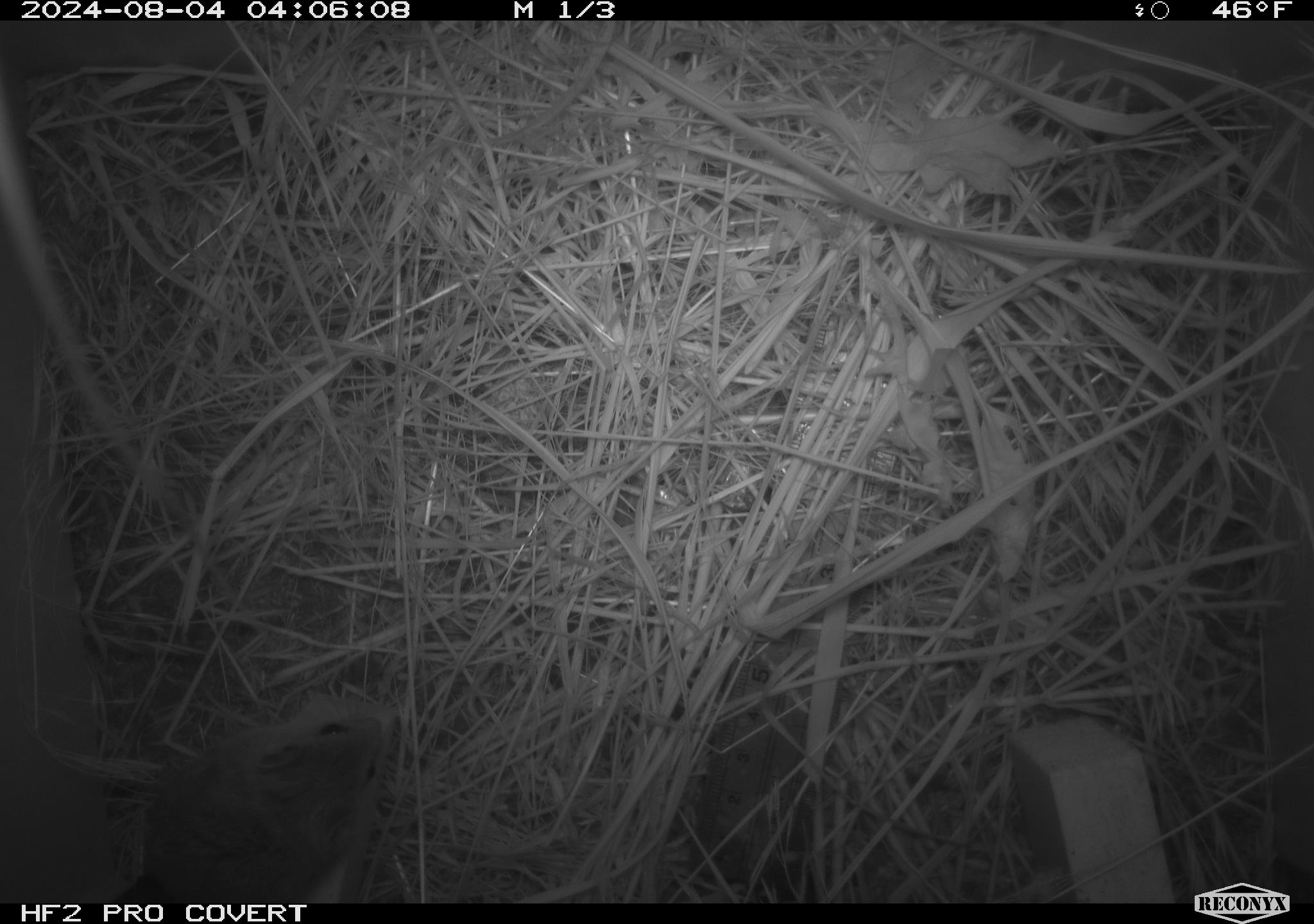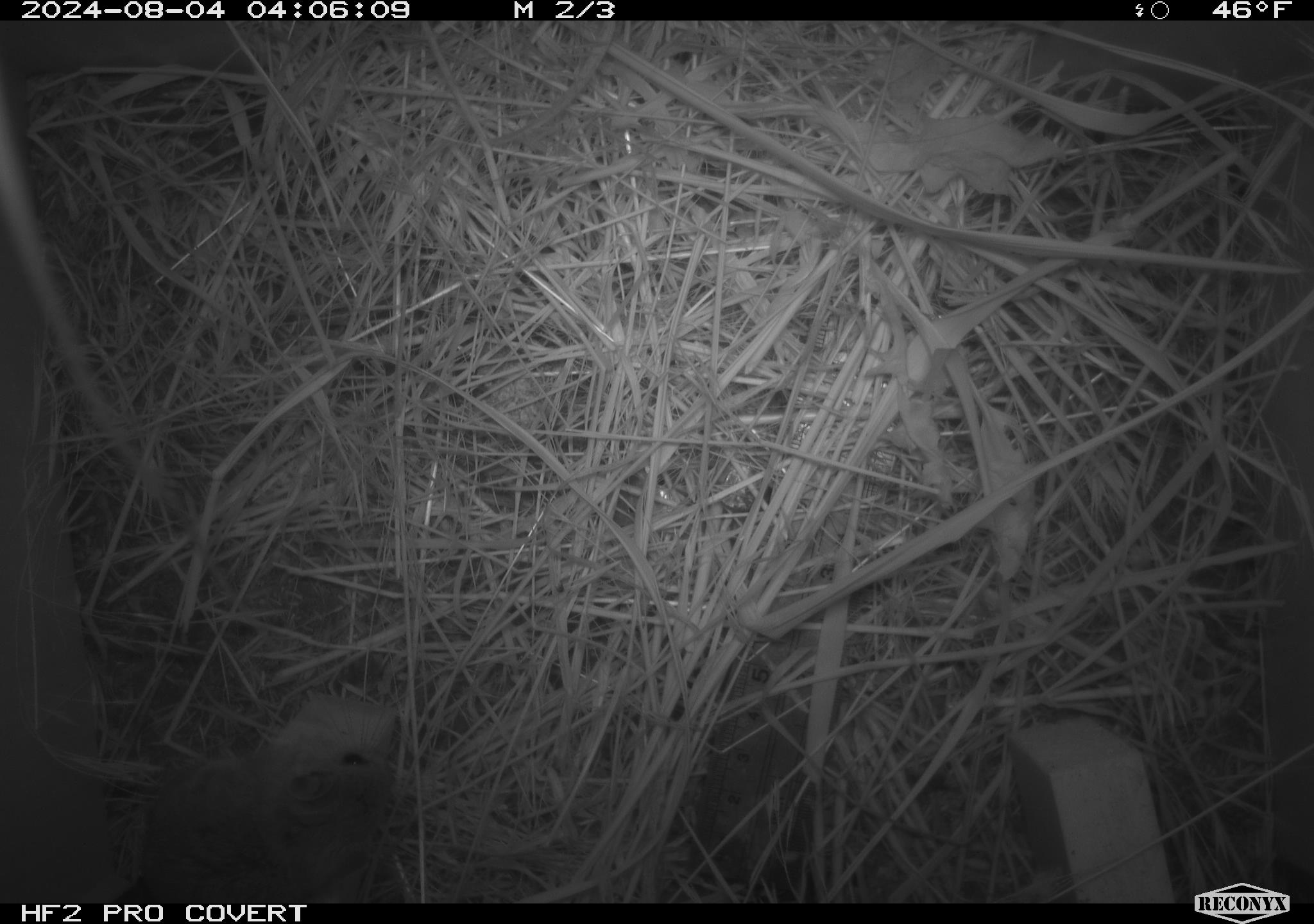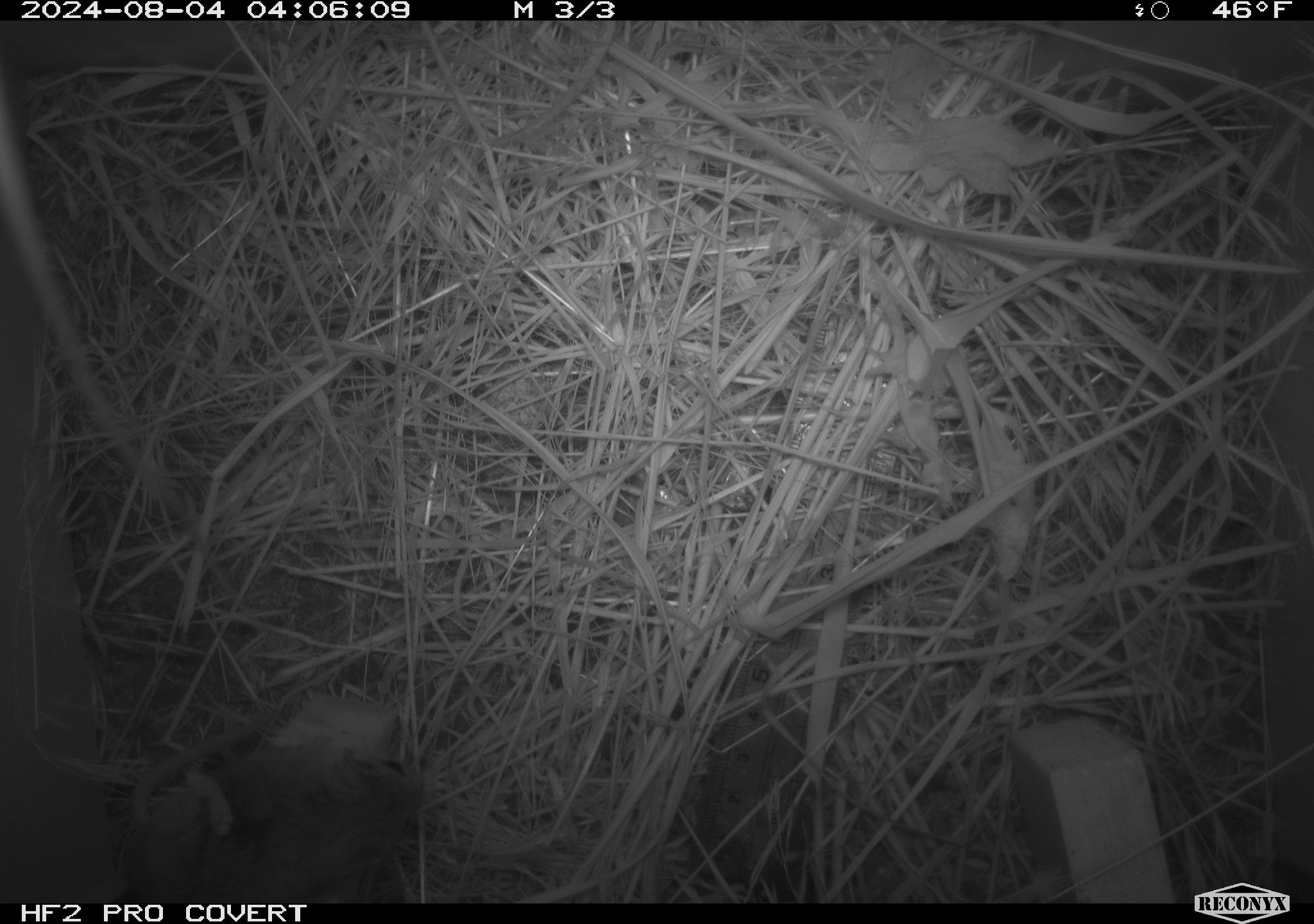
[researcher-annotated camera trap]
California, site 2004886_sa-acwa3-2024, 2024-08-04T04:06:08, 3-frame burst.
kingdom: Animalia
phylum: Chordata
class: Mammalia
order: Rodentia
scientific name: Rodentia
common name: mouse species